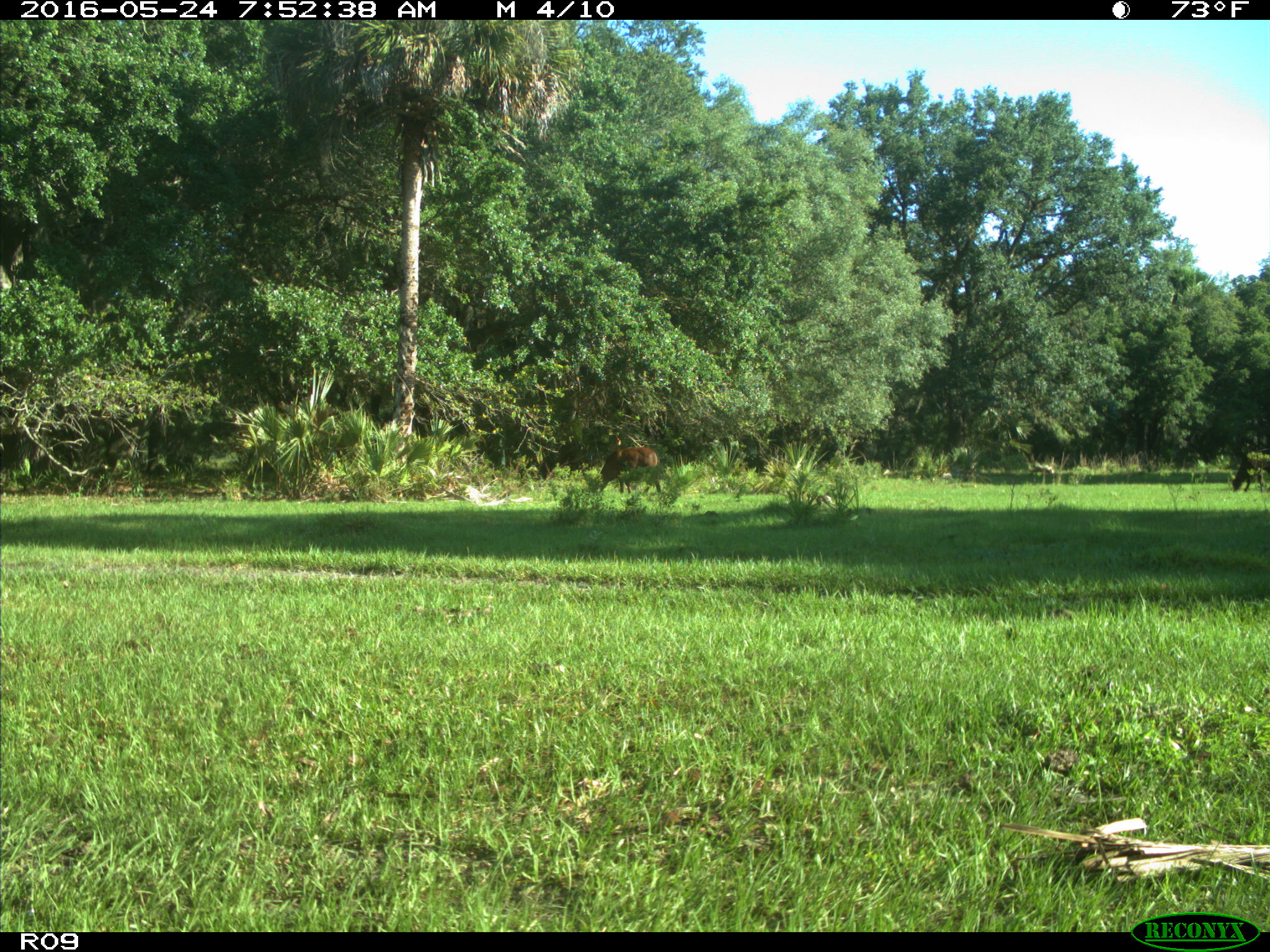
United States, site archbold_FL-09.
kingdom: Animalia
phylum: Chordata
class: Mammalia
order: Artiodactyla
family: Bovidae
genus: Bos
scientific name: Bos taurus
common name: domestic cow